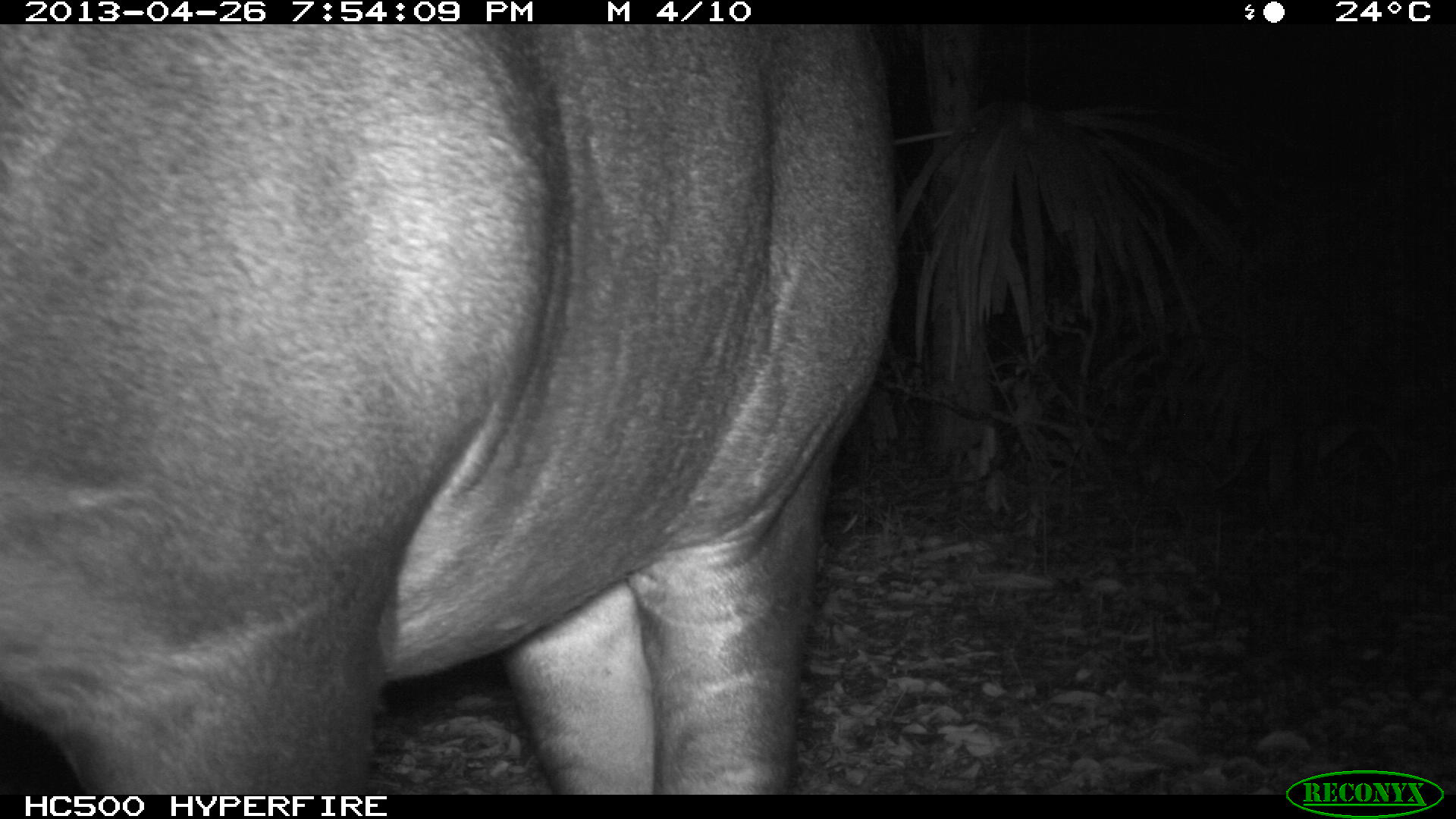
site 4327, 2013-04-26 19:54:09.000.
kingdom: Animalia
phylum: Chordata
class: Mammalia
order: Perissodactyla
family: Tapiridae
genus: Tapirus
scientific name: Tapirus bairdii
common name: baird's tapir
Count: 1.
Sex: female.